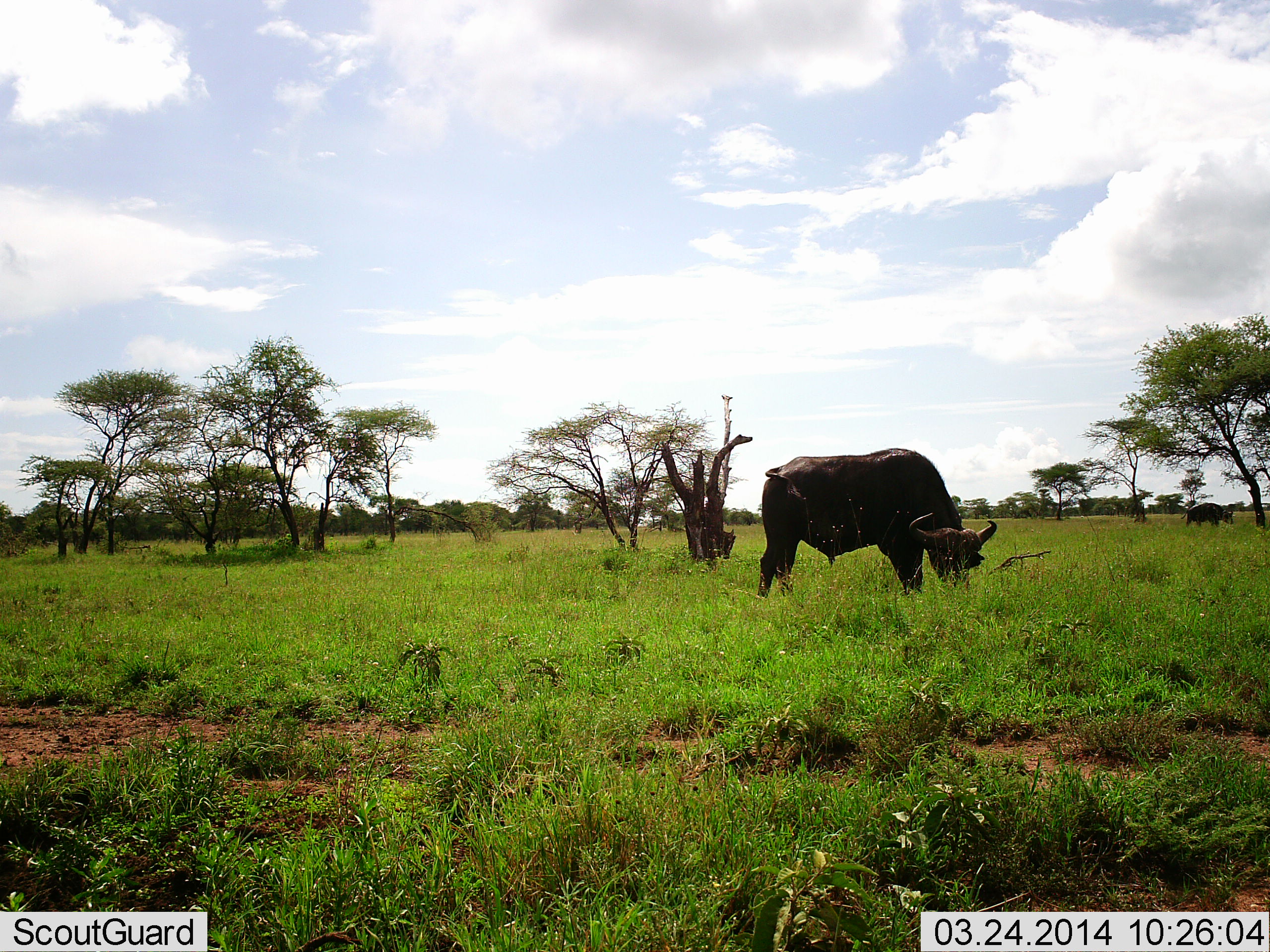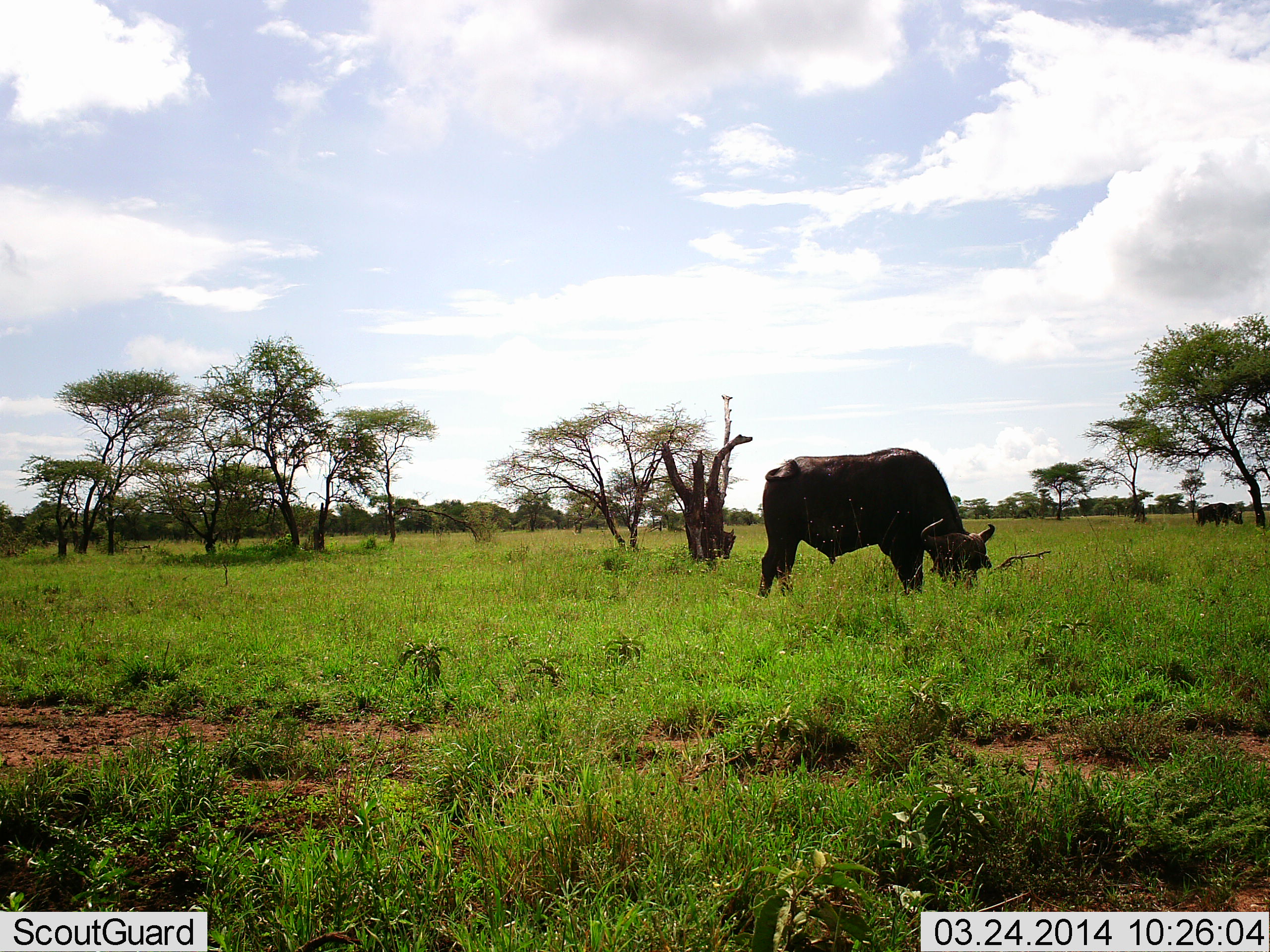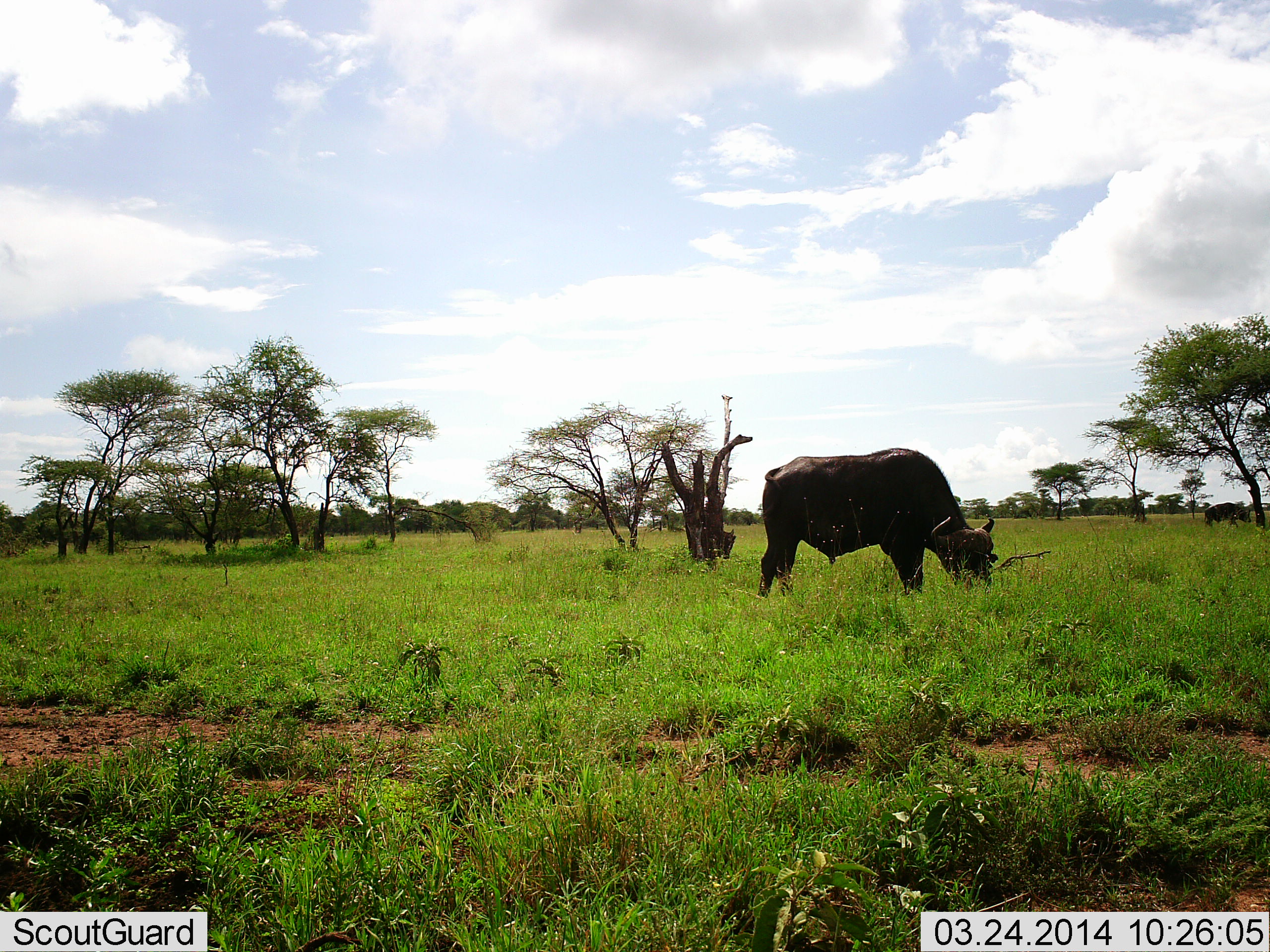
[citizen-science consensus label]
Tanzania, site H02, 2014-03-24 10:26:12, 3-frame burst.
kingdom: Animalia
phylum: Chordata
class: Mammalia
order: Artiodactyla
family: Bovidae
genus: Syncerus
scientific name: Syncerus caffer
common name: cape buffalo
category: buffalo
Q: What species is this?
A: Buffalo (cape buffalo) (Syncerus caffer).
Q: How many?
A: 2.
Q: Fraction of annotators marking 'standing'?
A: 36%.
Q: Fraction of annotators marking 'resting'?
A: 0%.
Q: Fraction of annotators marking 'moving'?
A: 27%.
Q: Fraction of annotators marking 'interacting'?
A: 0%.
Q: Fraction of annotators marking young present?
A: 0%.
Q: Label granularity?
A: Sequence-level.